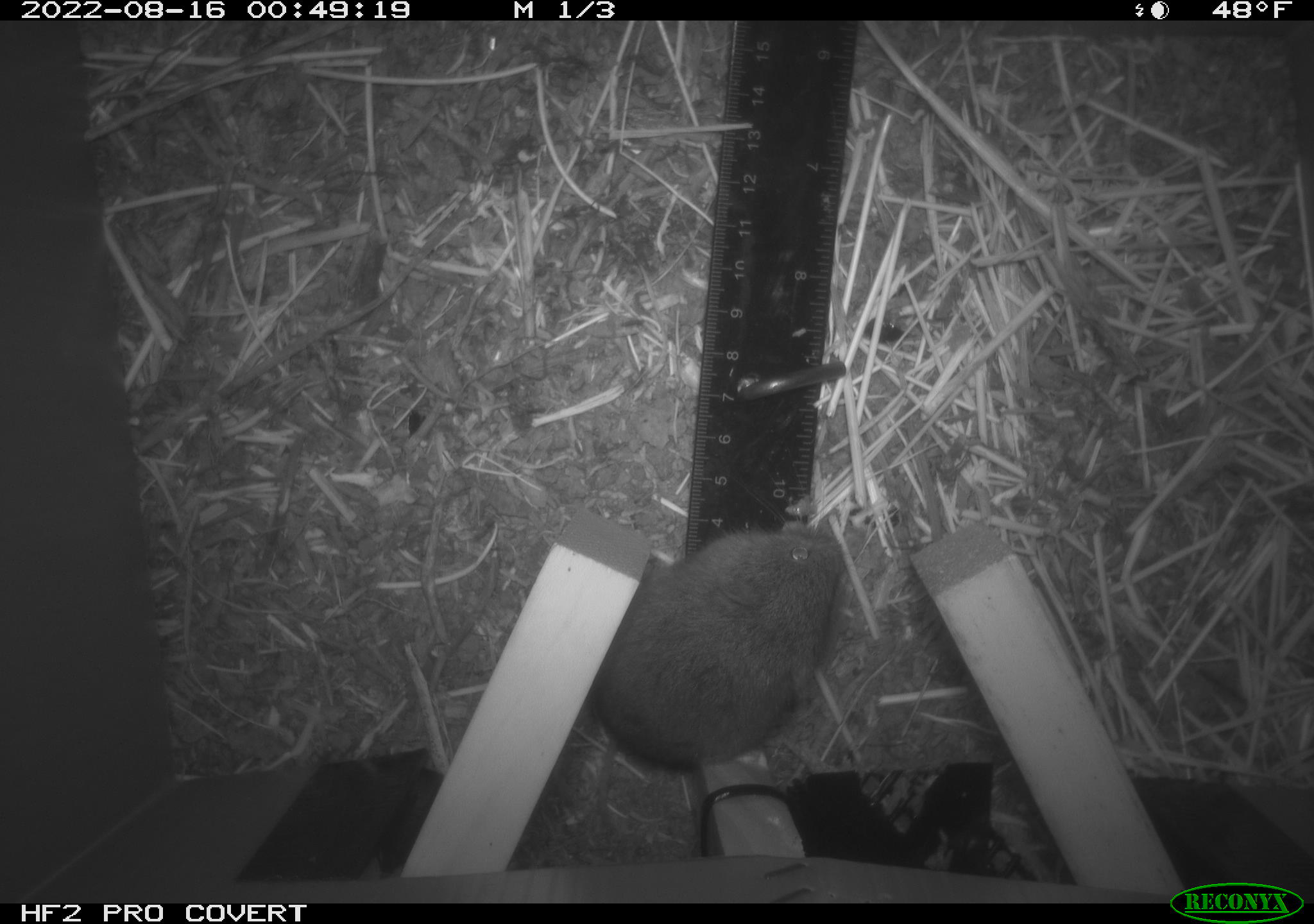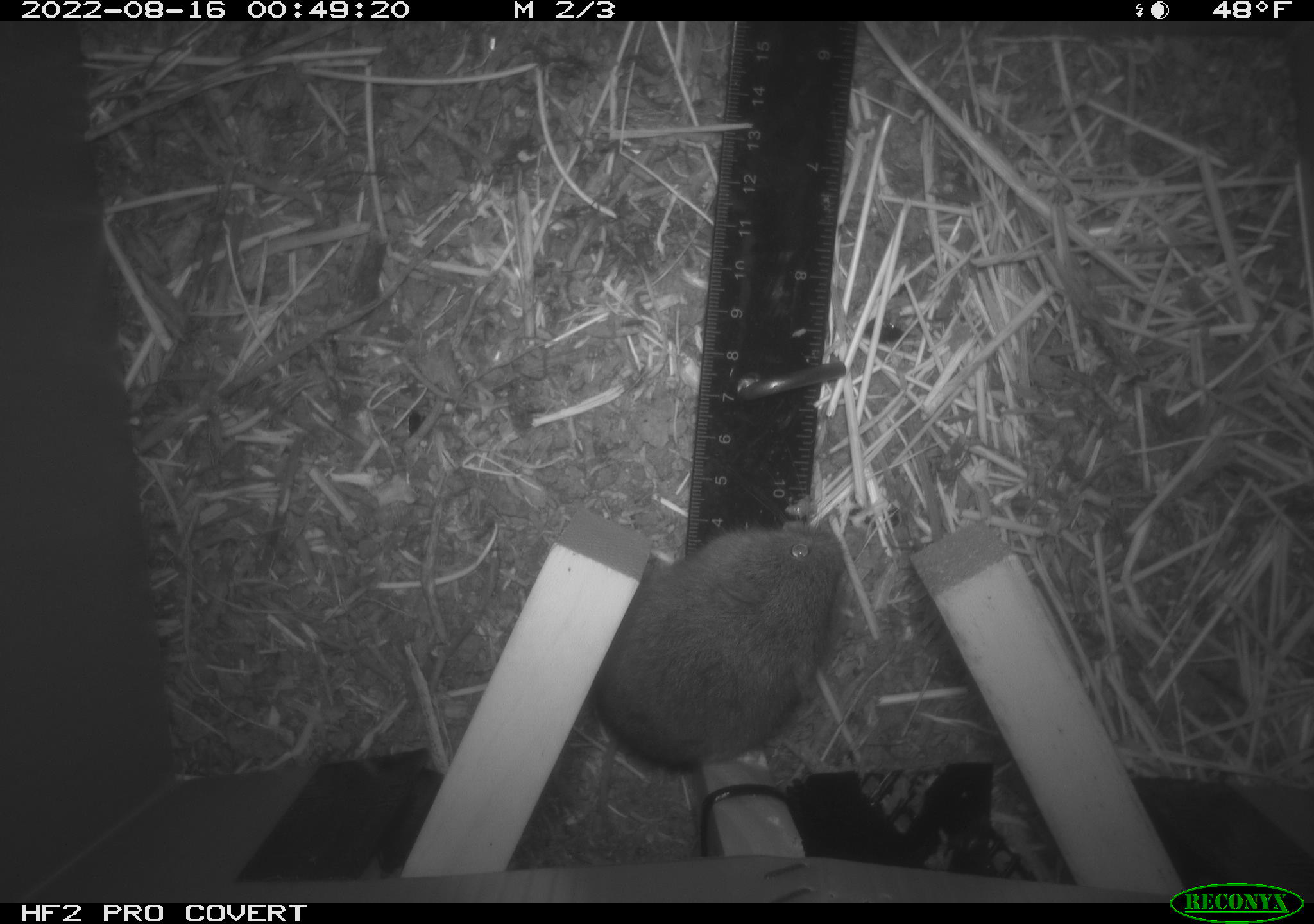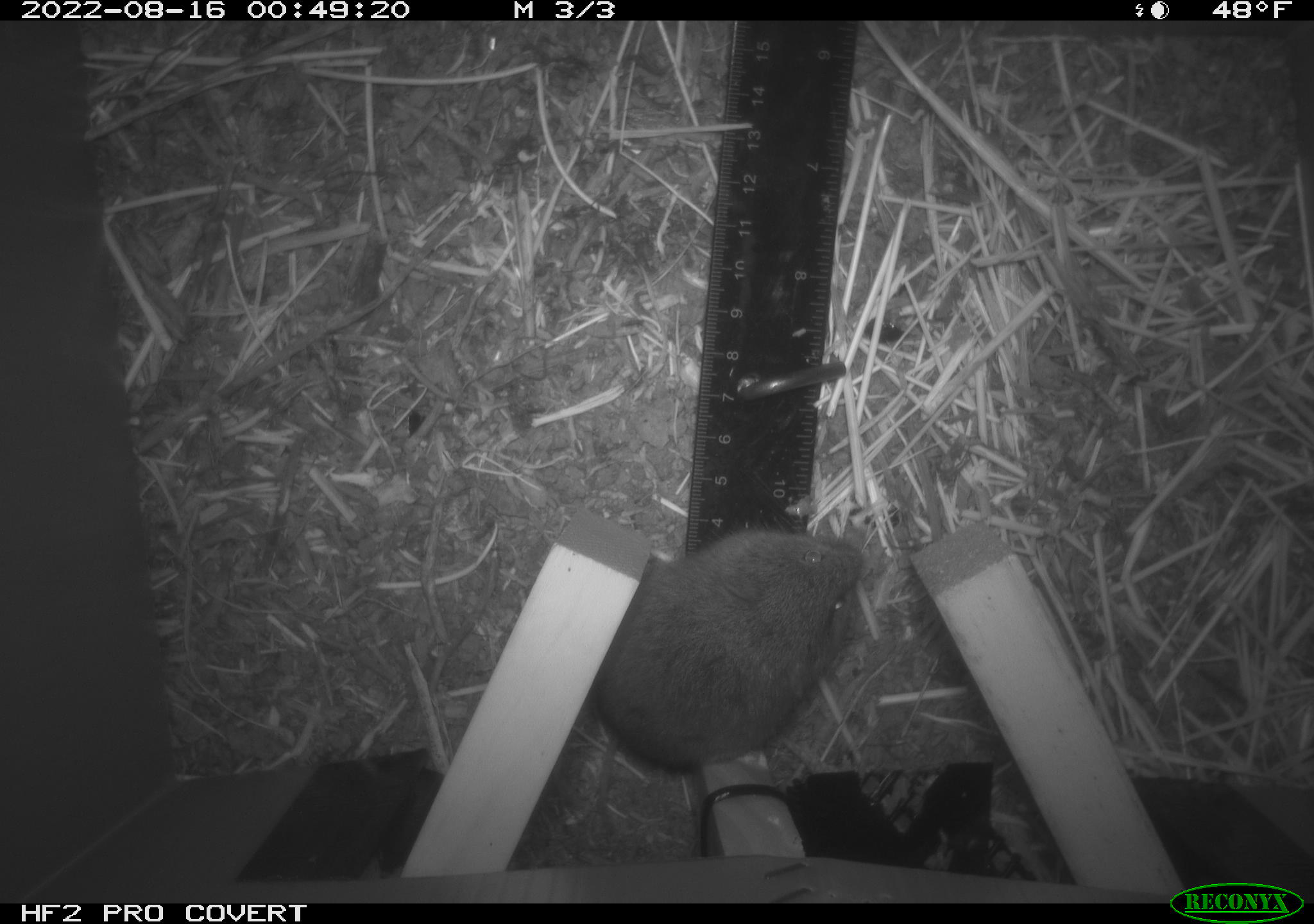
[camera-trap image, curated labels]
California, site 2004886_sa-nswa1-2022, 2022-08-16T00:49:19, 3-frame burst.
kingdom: Animalia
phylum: Chordata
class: Mammalia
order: Rodentia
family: Cricetidae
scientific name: Cricetidae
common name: hamsters, voles, lemmings, and allies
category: cricetidae family